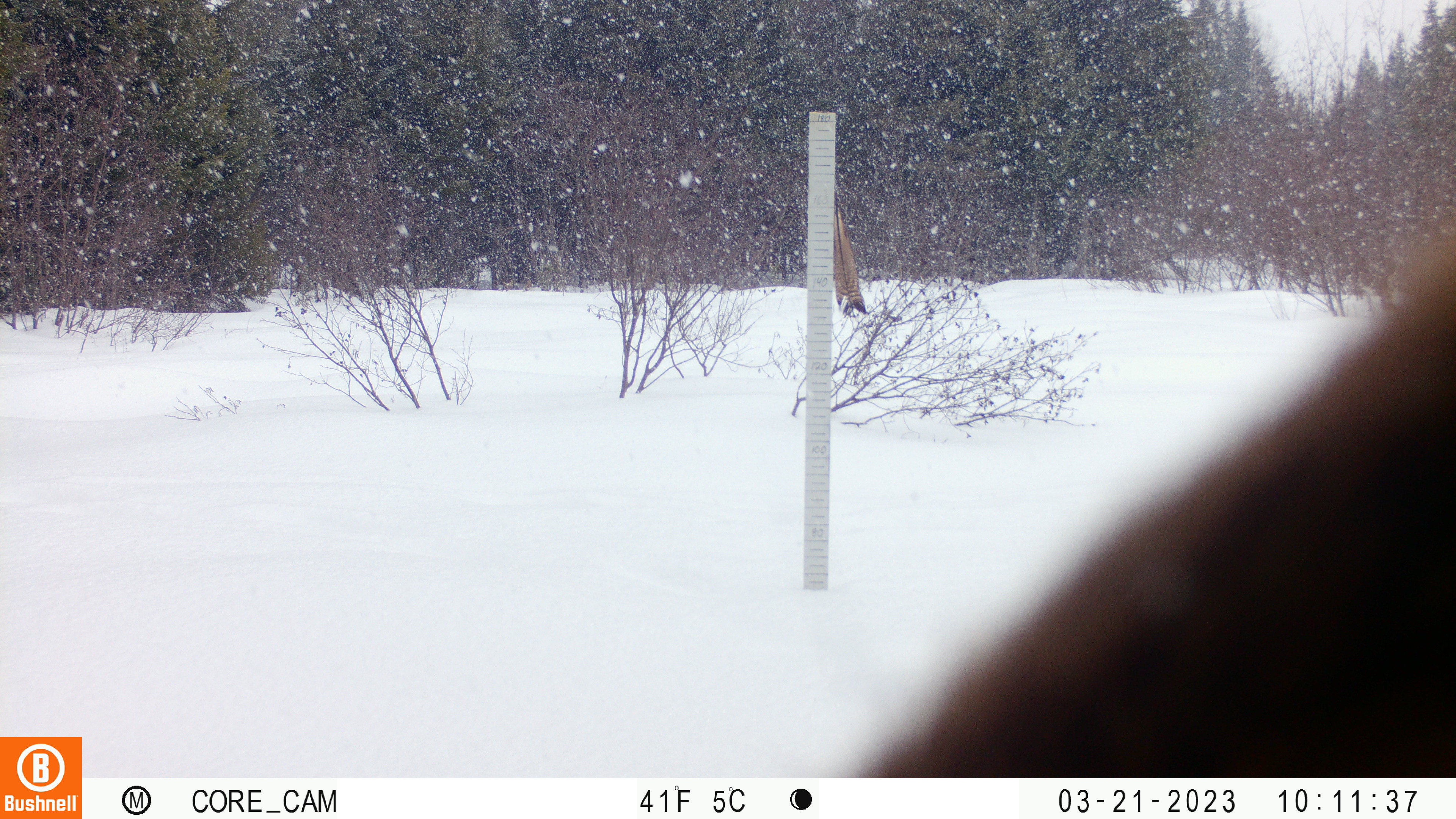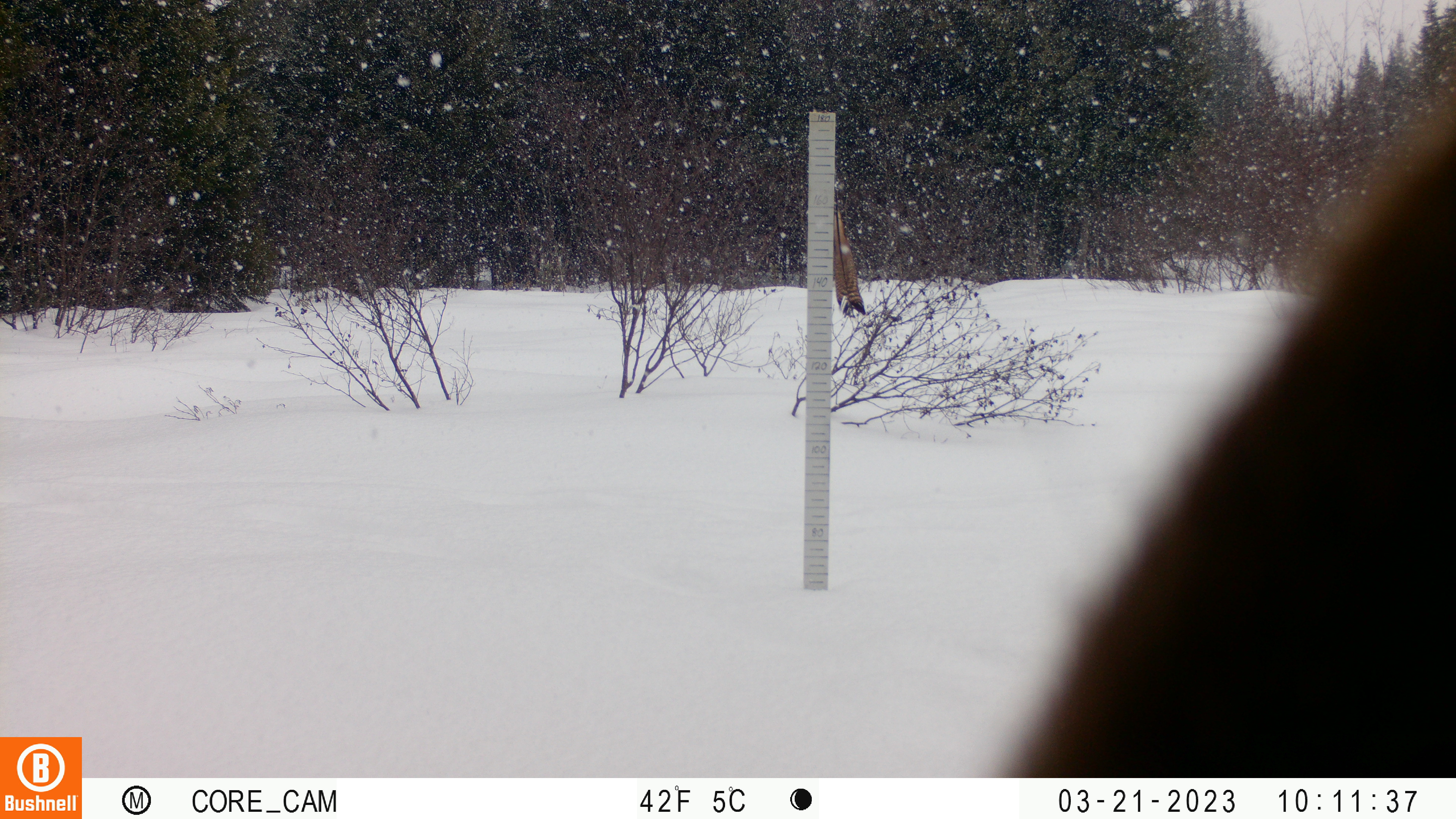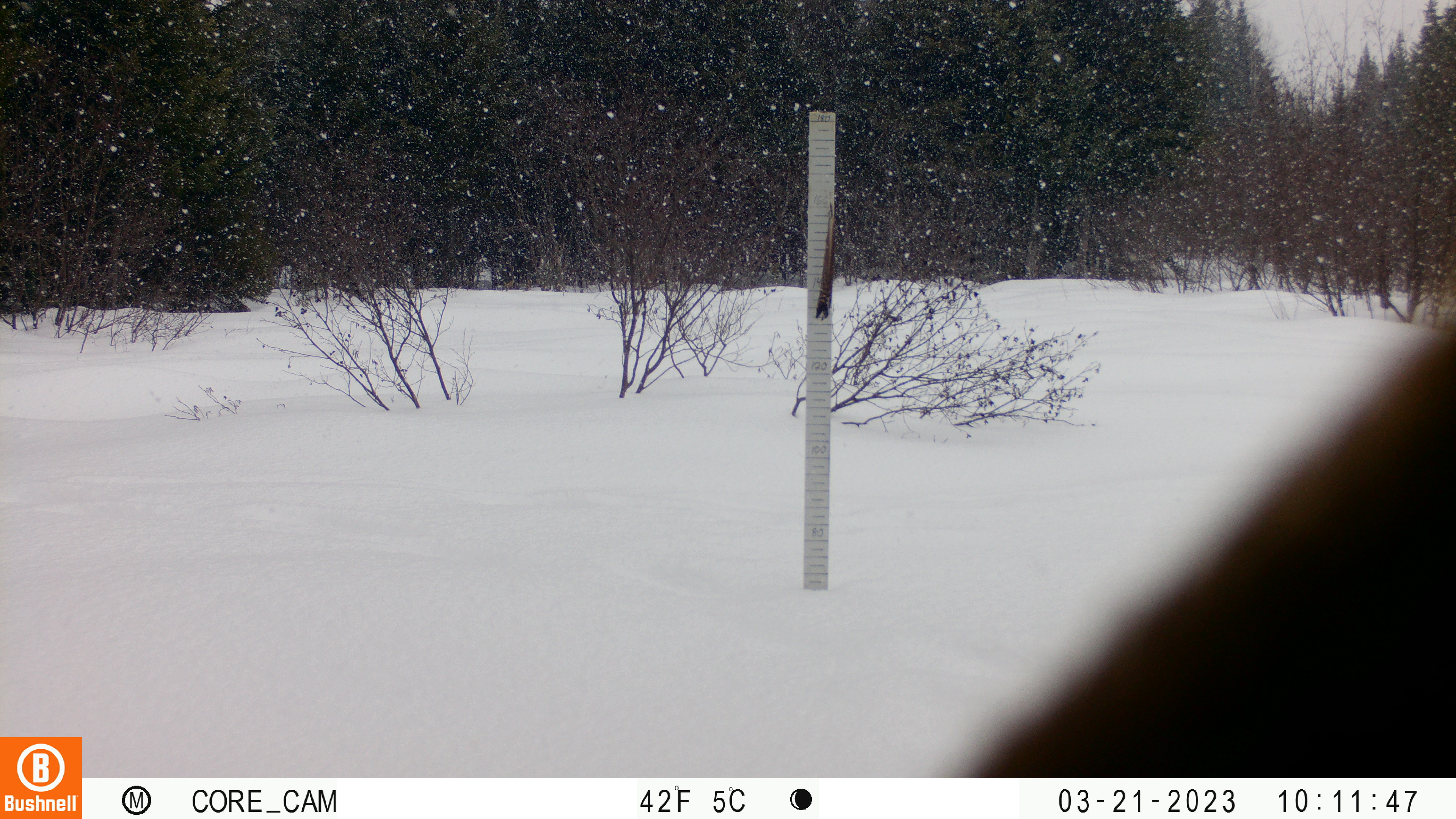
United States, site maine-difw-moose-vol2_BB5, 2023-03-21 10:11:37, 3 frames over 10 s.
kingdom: Animalia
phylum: Chordata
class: Mammalia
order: Artiodactyla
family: Cervidae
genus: Alces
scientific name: Alces alces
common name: moose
Moose (Alces alces).